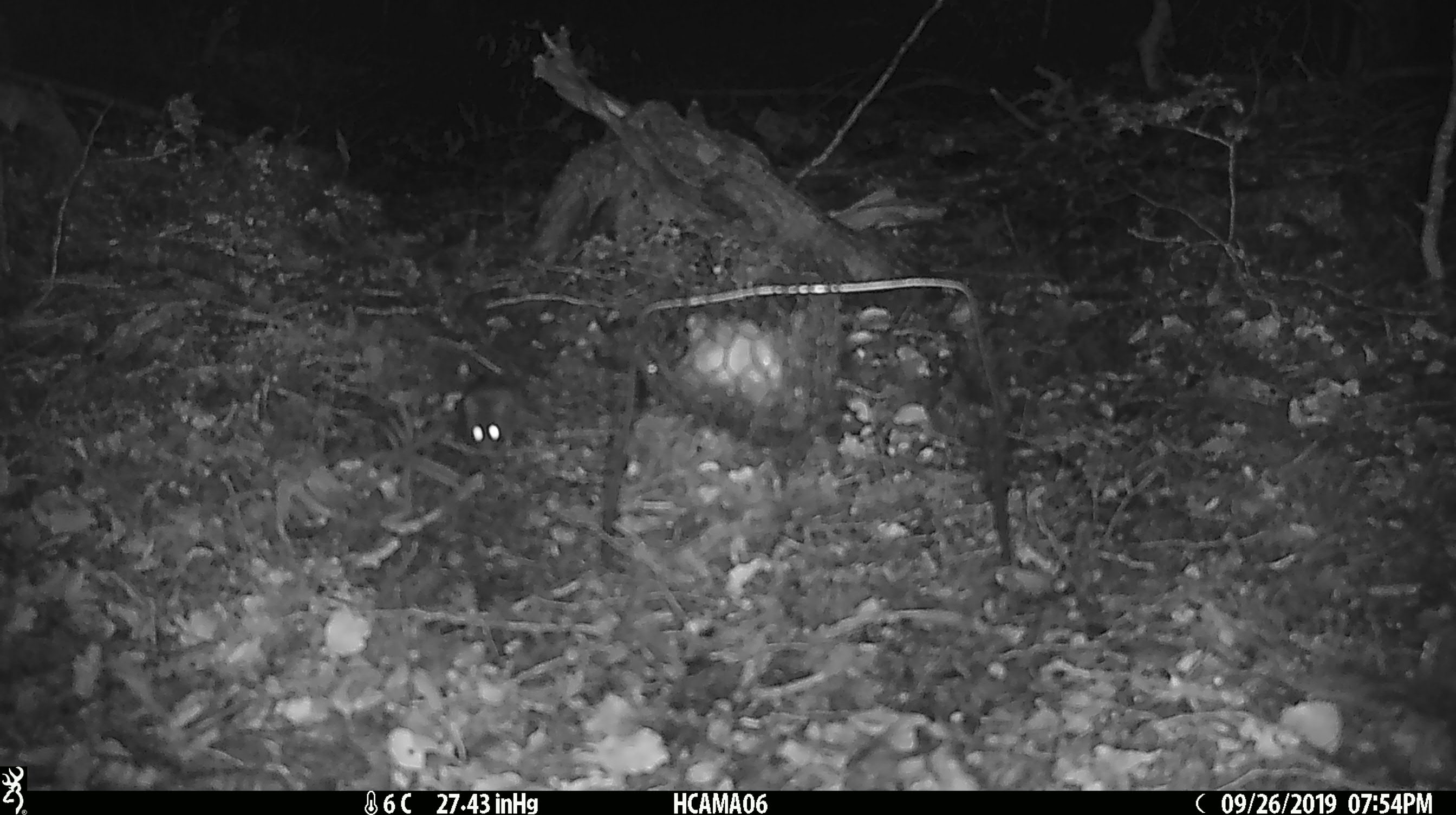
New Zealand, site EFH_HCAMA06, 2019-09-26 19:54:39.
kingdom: Animalia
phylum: Chordata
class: Mammalia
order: Rodentia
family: Muridae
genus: Mus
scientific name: Mus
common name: mouse